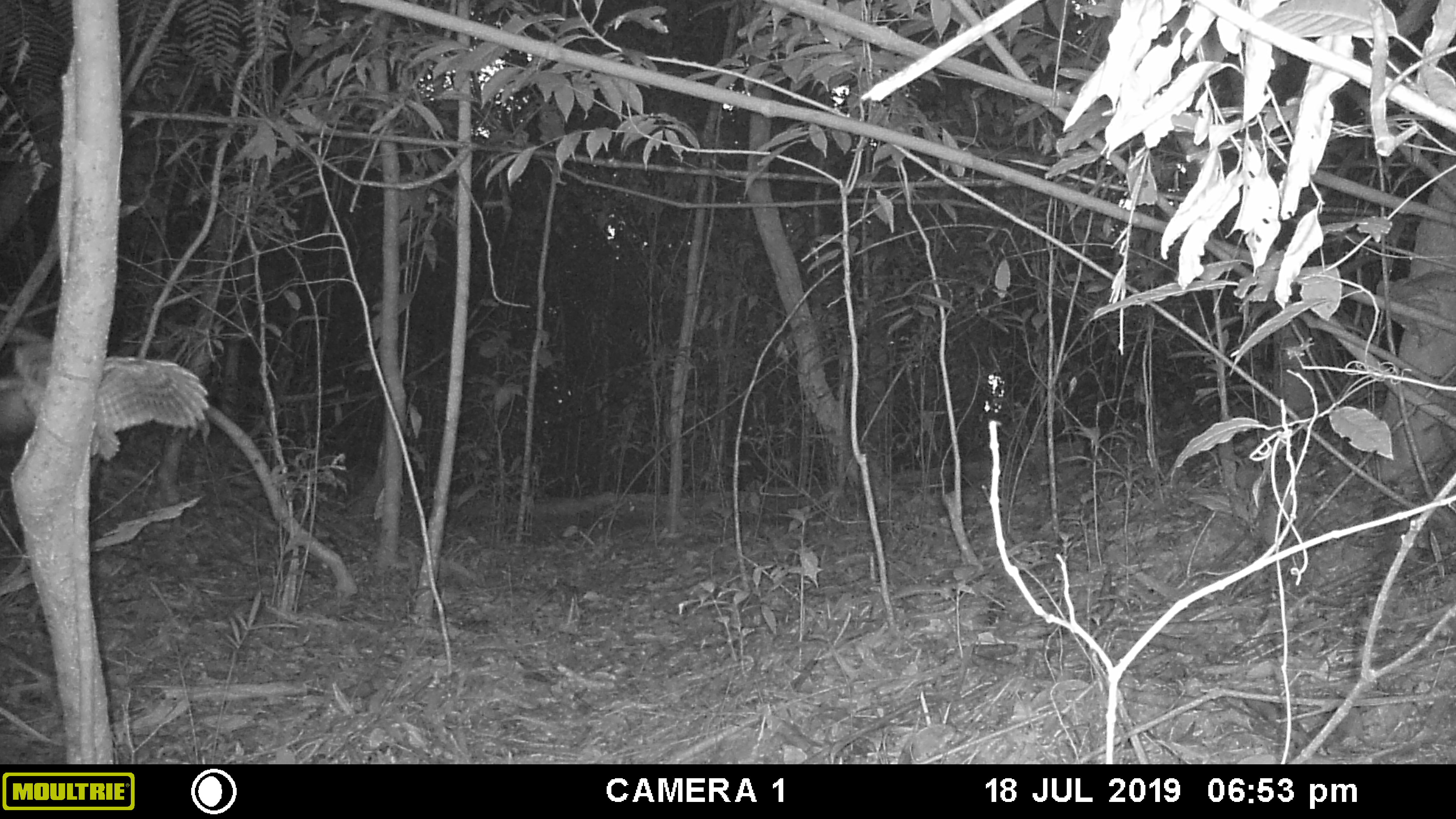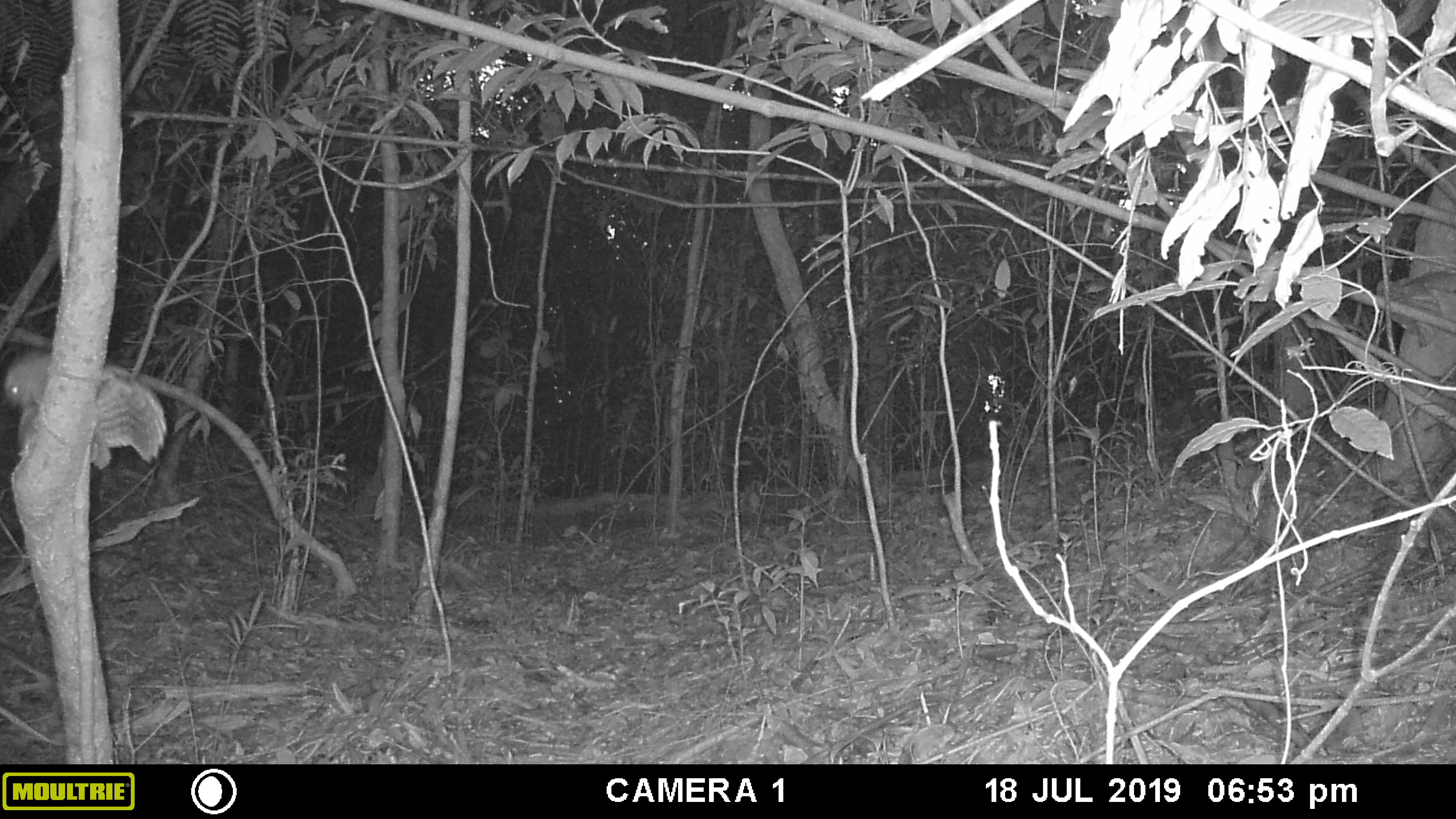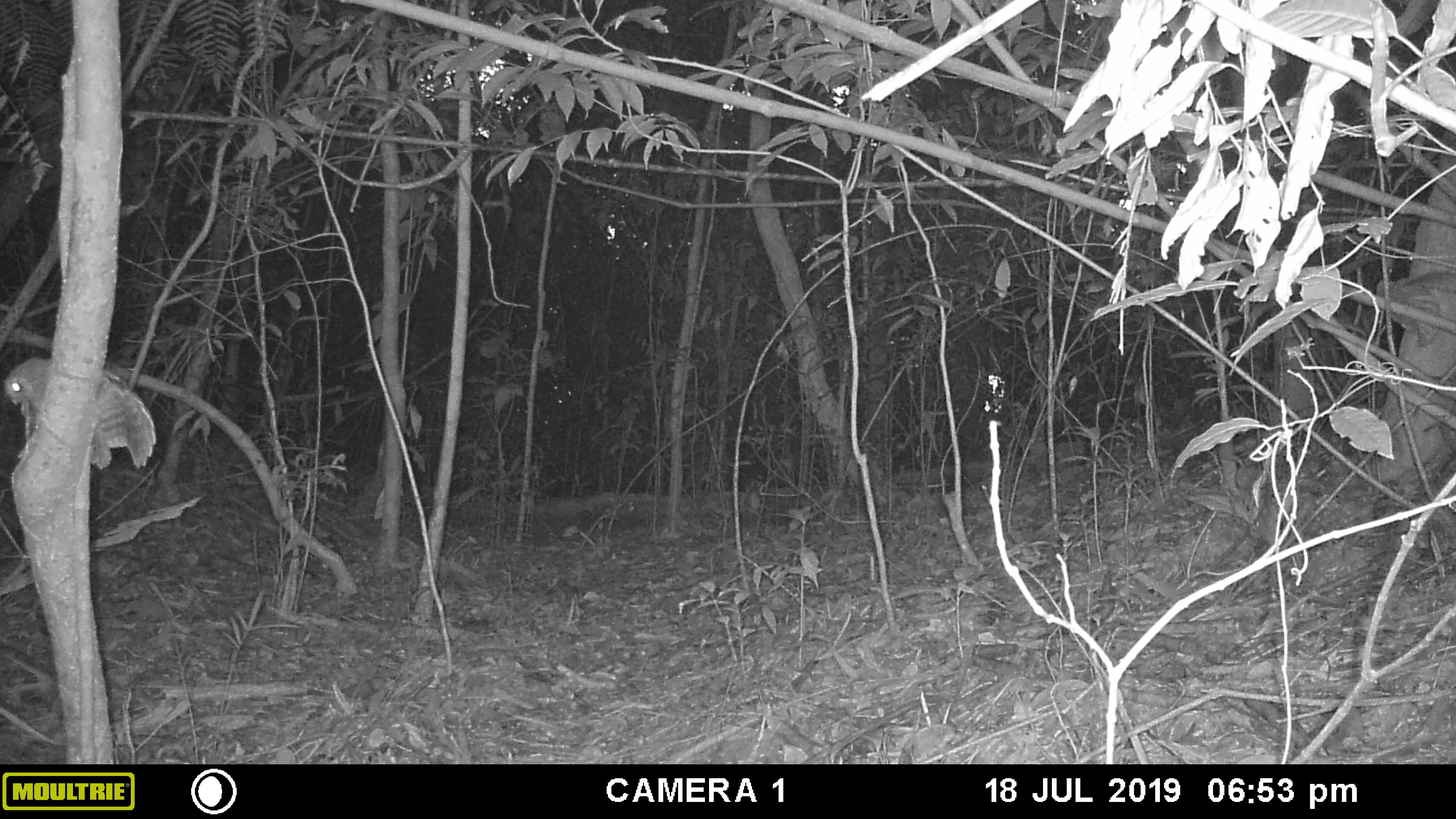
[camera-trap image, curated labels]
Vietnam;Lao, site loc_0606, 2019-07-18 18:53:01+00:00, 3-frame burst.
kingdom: Animalia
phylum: Chordata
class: Aves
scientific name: Aves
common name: bird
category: unidentified bird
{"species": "unidentified bird (bird) (Aves)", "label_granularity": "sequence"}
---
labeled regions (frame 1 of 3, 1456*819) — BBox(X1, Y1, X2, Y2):
unidentified bird: BBox(0, 328, 209, 462)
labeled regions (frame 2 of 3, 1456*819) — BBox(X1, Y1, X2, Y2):
unidentified bird: BBox(2, 351, 167, 469)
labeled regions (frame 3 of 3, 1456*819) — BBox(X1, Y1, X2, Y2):
unidentified bird: BBox(3, 356, 155, 470)